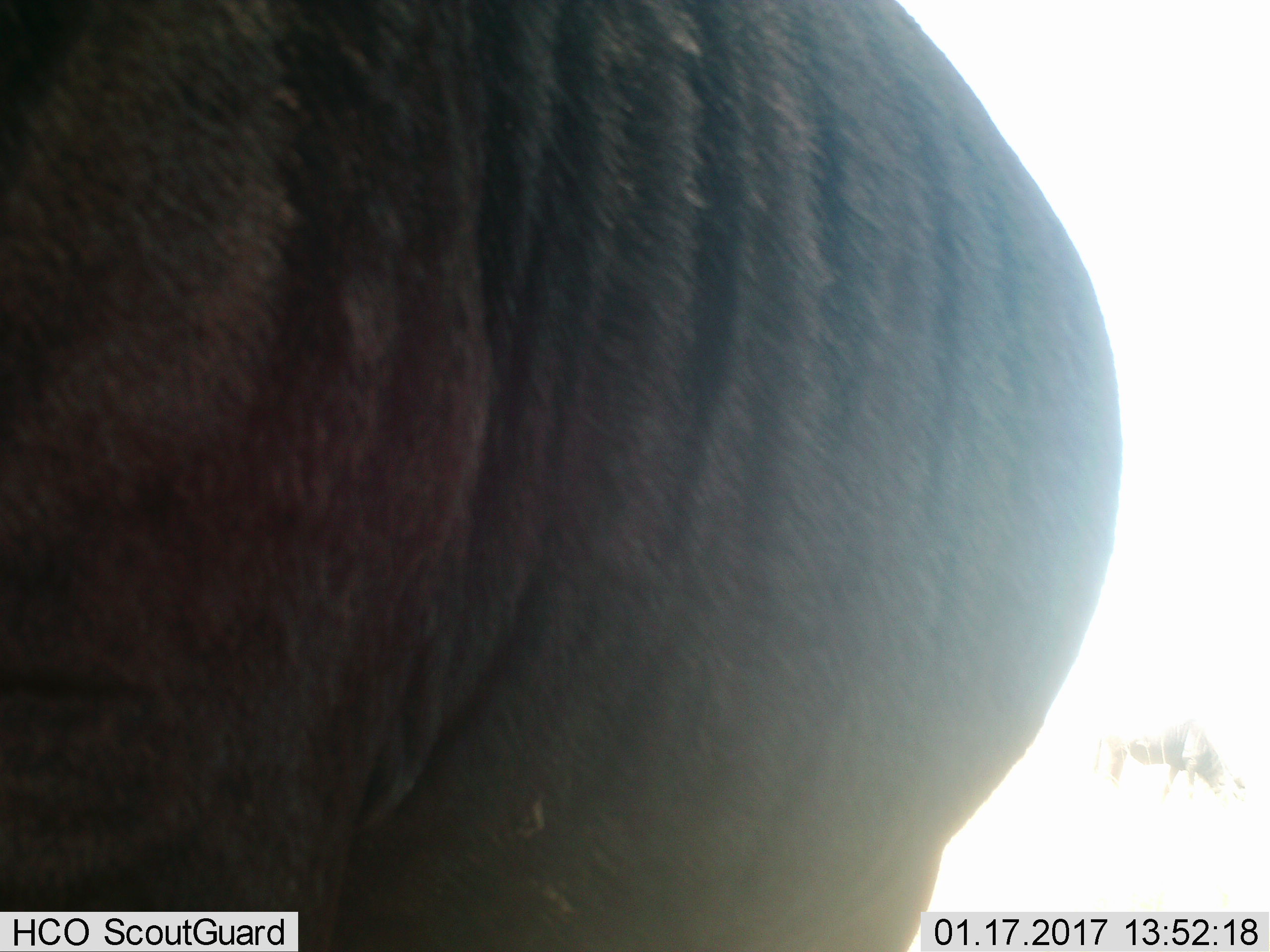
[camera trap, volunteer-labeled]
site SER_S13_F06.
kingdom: Animalia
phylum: Chordata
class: Mammalia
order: Artiodactyla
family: Bovidae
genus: Connochaetes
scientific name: Connochaetes taurinus taurinus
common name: blue wildebeest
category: wildebeestblue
Wildebeestblue (blue wildebeest) (Connochaetes taurinus taurinus), count 1. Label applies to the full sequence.